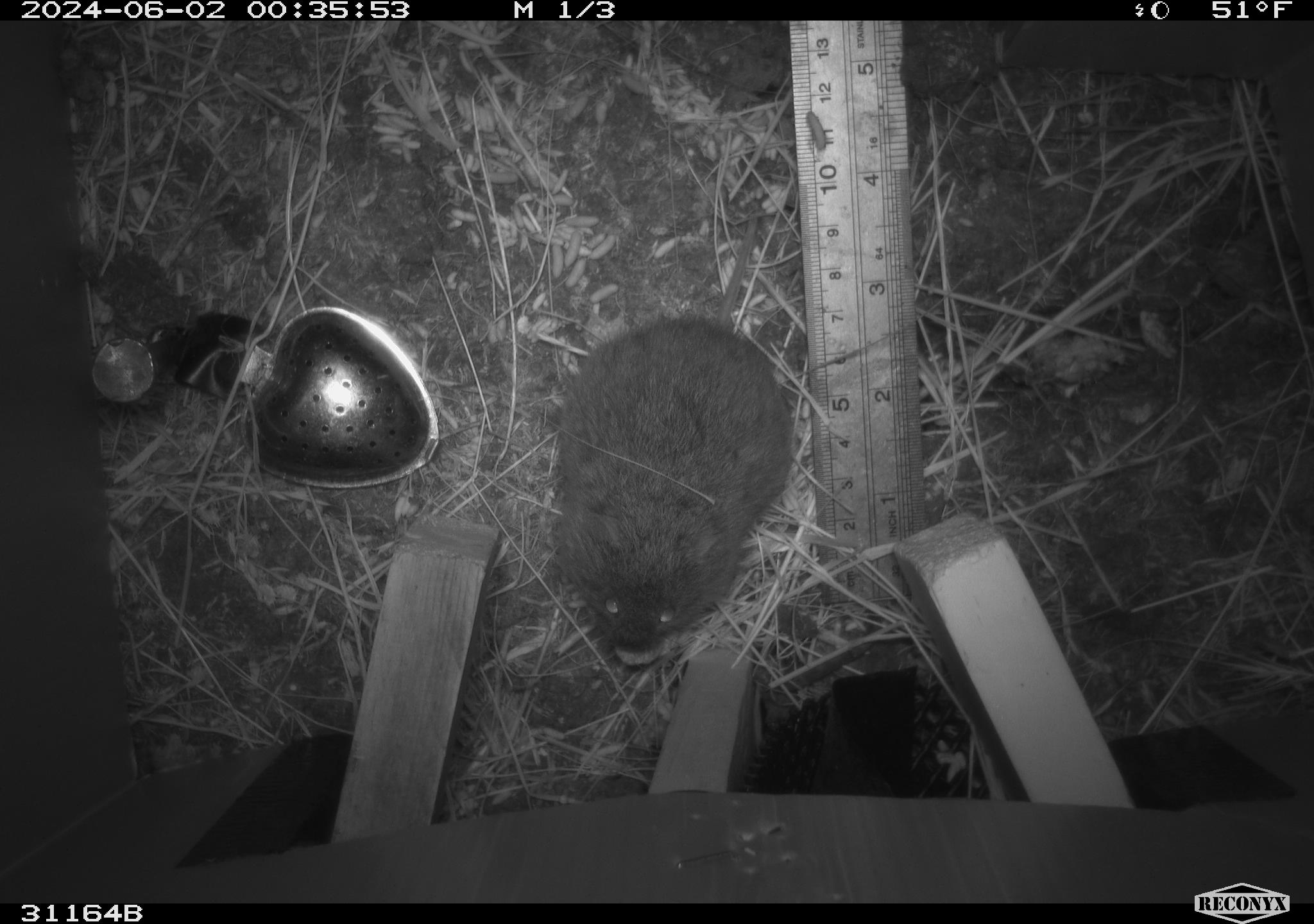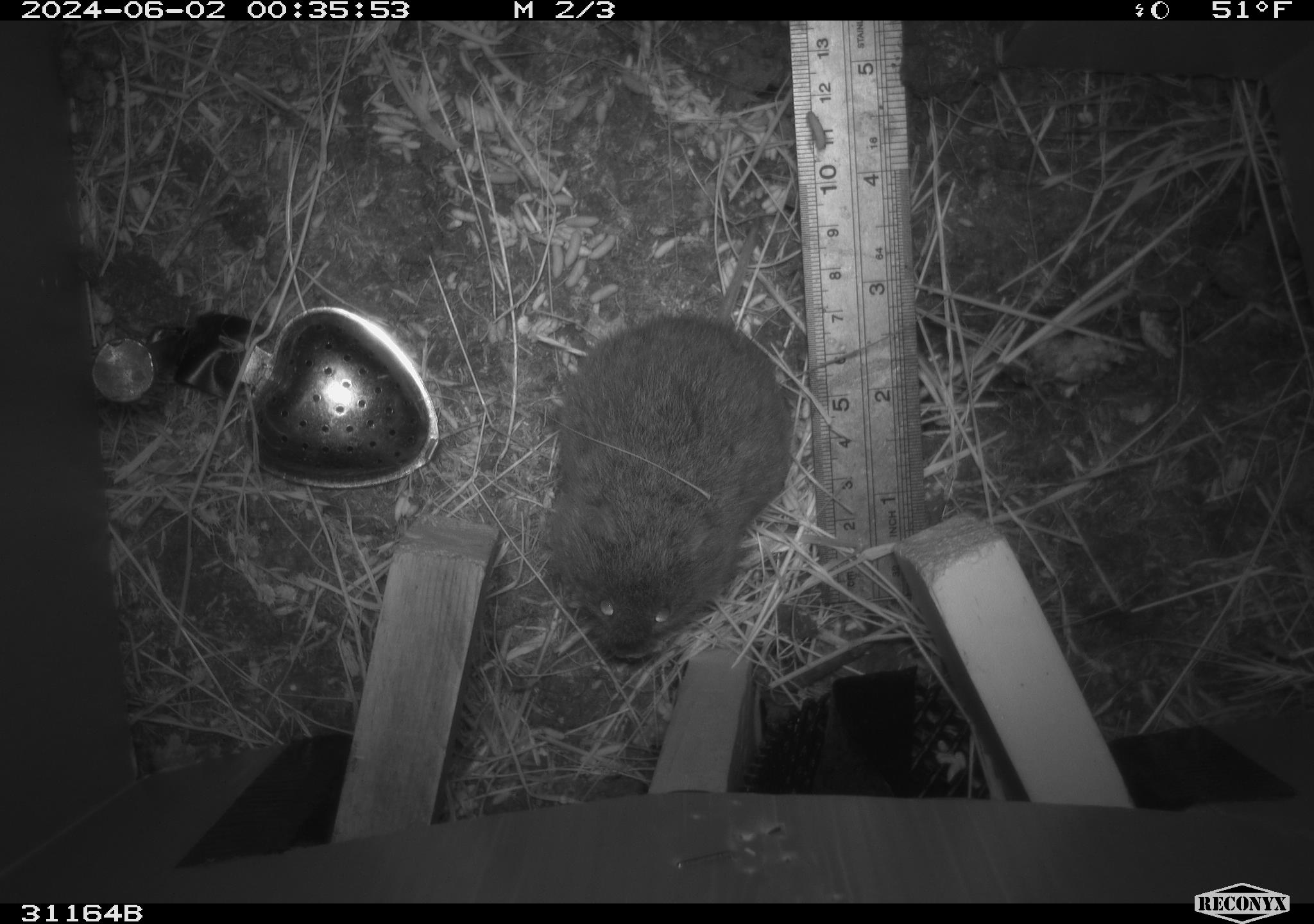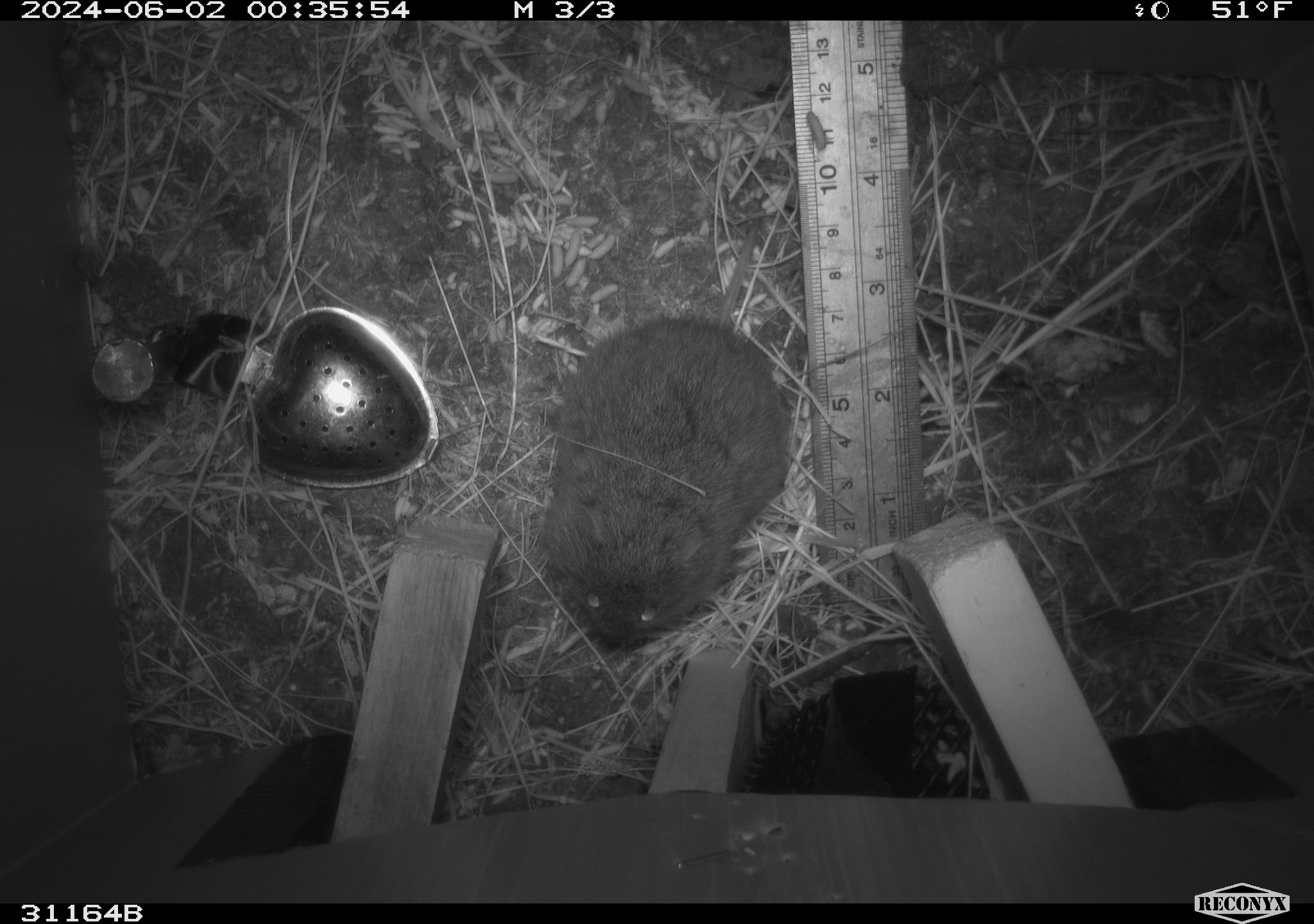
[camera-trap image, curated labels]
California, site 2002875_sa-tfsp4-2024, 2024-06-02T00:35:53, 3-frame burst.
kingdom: Animalia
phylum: Chordata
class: Mammalia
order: Rodentia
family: Cricetidae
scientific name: Arvicolinae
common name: voles, lemmings, and muskrats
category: arvicolinae subfamily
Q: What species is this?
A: Arvicolinae subfamily (voles, lemmings, and muskrats) (Arvicolinae).